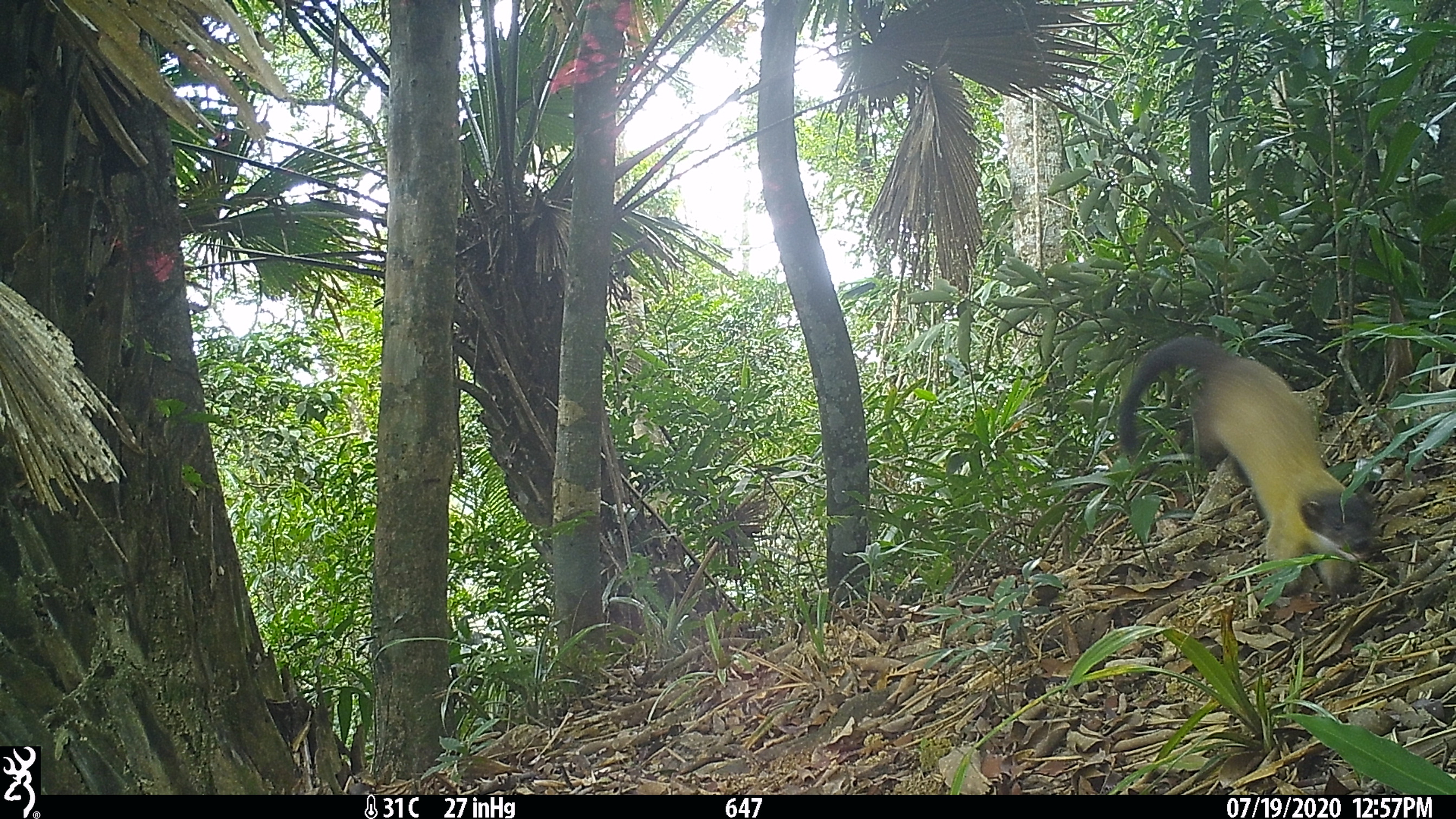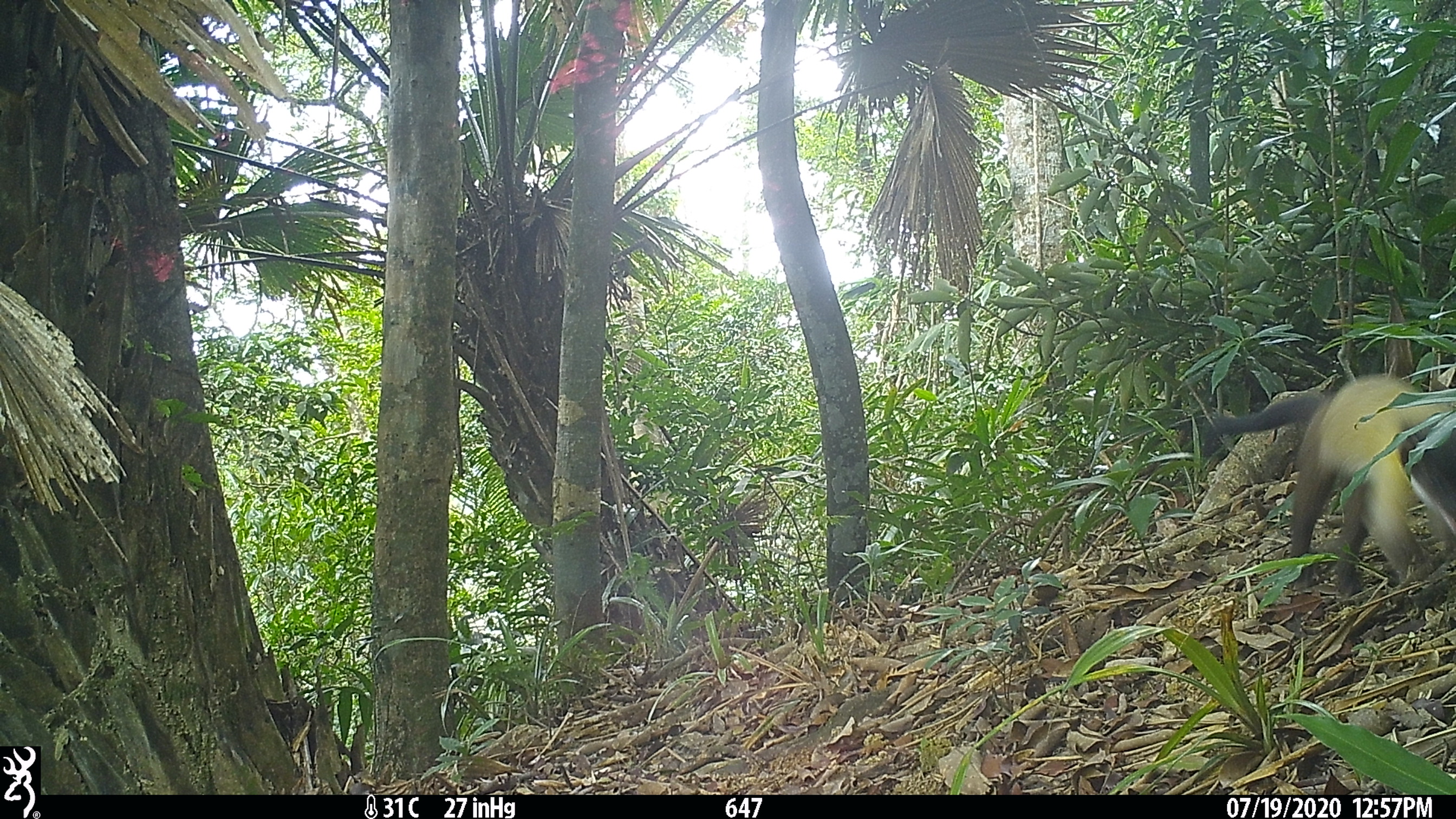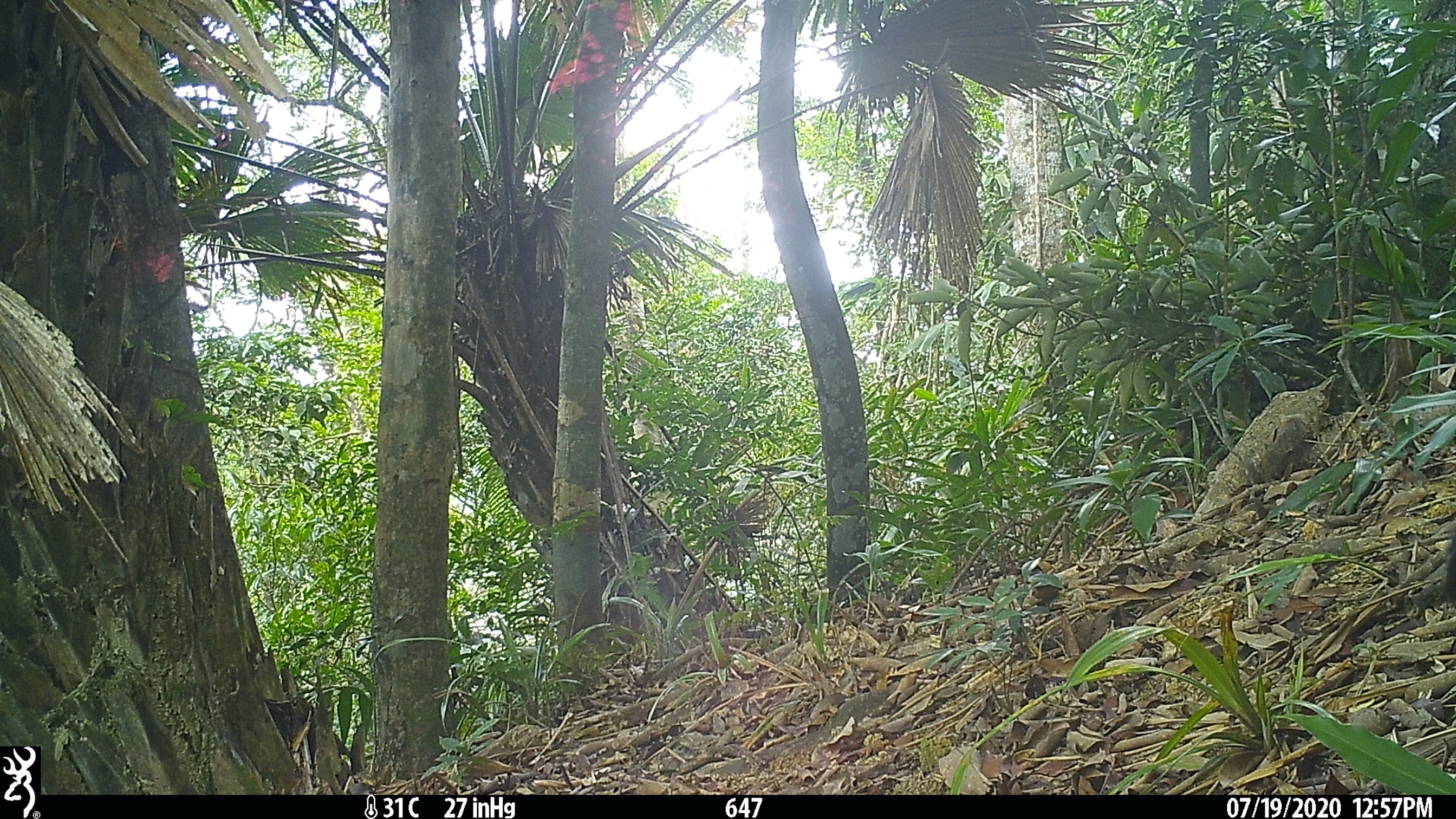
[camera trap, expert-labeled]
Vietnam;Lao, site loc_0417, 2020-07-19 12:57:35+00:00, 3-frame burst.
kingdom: Animalia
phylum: Chordata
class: Mammalia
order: Carnivora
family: Mustelidae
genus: Martes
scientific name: Martes flavigula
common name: yellow-throated marten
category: yellow throated marten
Yellow throated marten (yellow-throated marten) (Martes flavigula). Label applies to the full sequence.